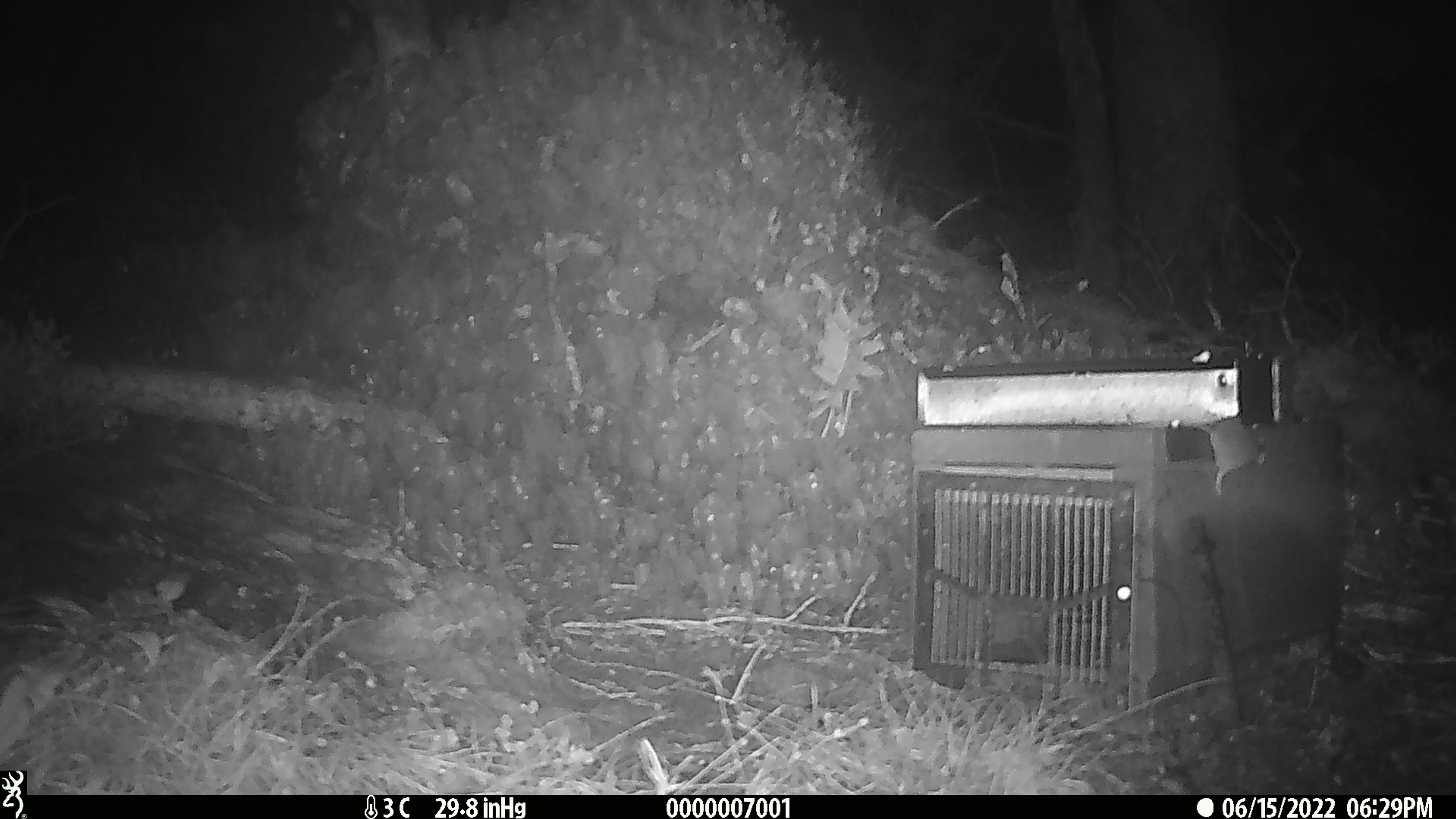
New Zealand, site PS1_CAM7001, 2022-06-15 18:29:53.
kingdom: Animalia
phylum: Chordata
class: Mammalia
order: Rodentia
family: Muridae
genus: Mus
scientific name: Mus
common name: mouse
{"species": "mouse (Mus)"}